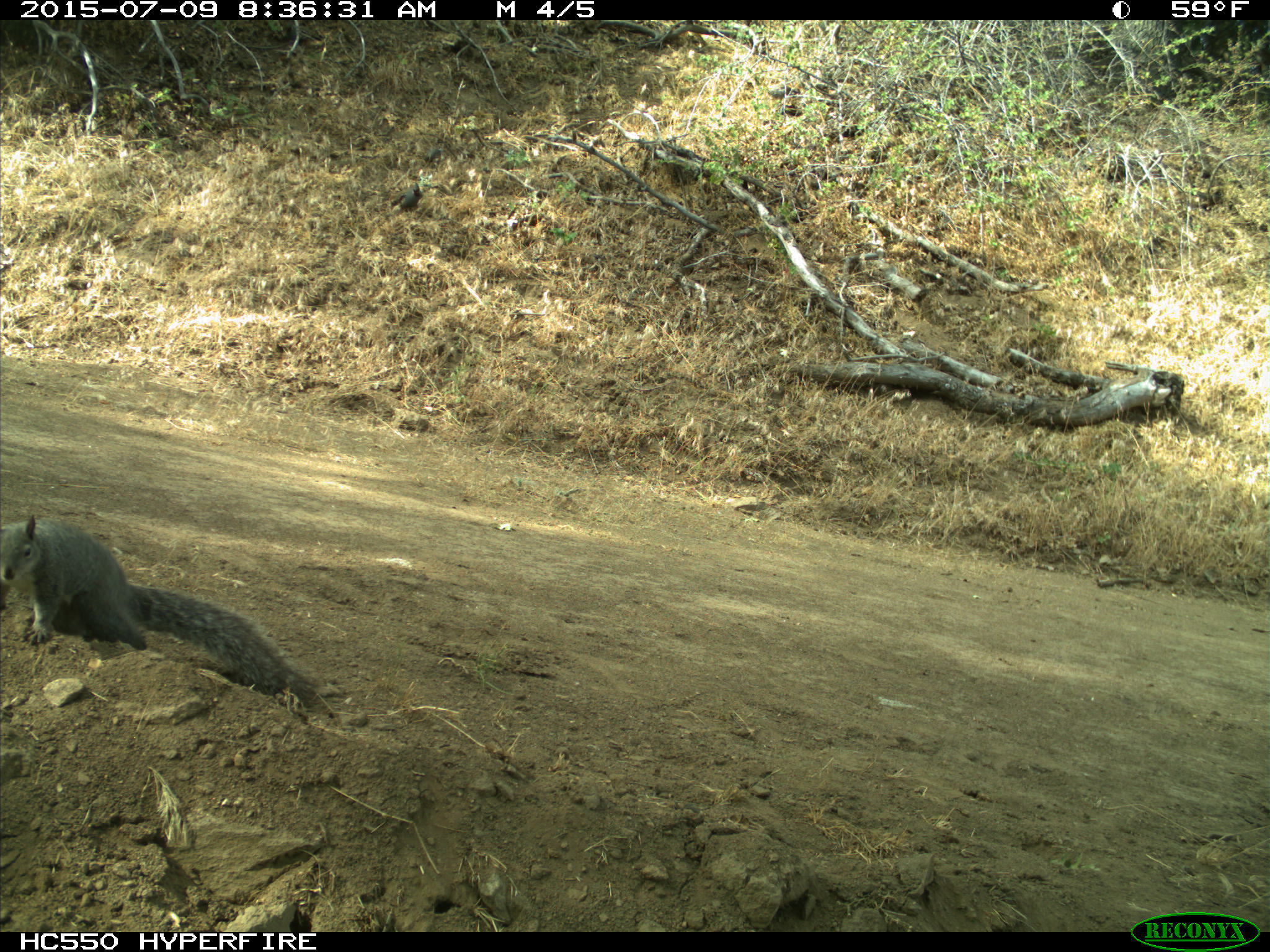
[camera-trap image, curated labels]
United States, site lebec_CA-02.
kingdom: Animalia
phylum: Chordata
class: Mammalia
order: Rodentia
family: Sciuridae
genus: Sciurus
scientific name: Sciurus carolinensis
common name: eastern gray squirrel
Sciurus carolinensis (eastern gray squirrel).